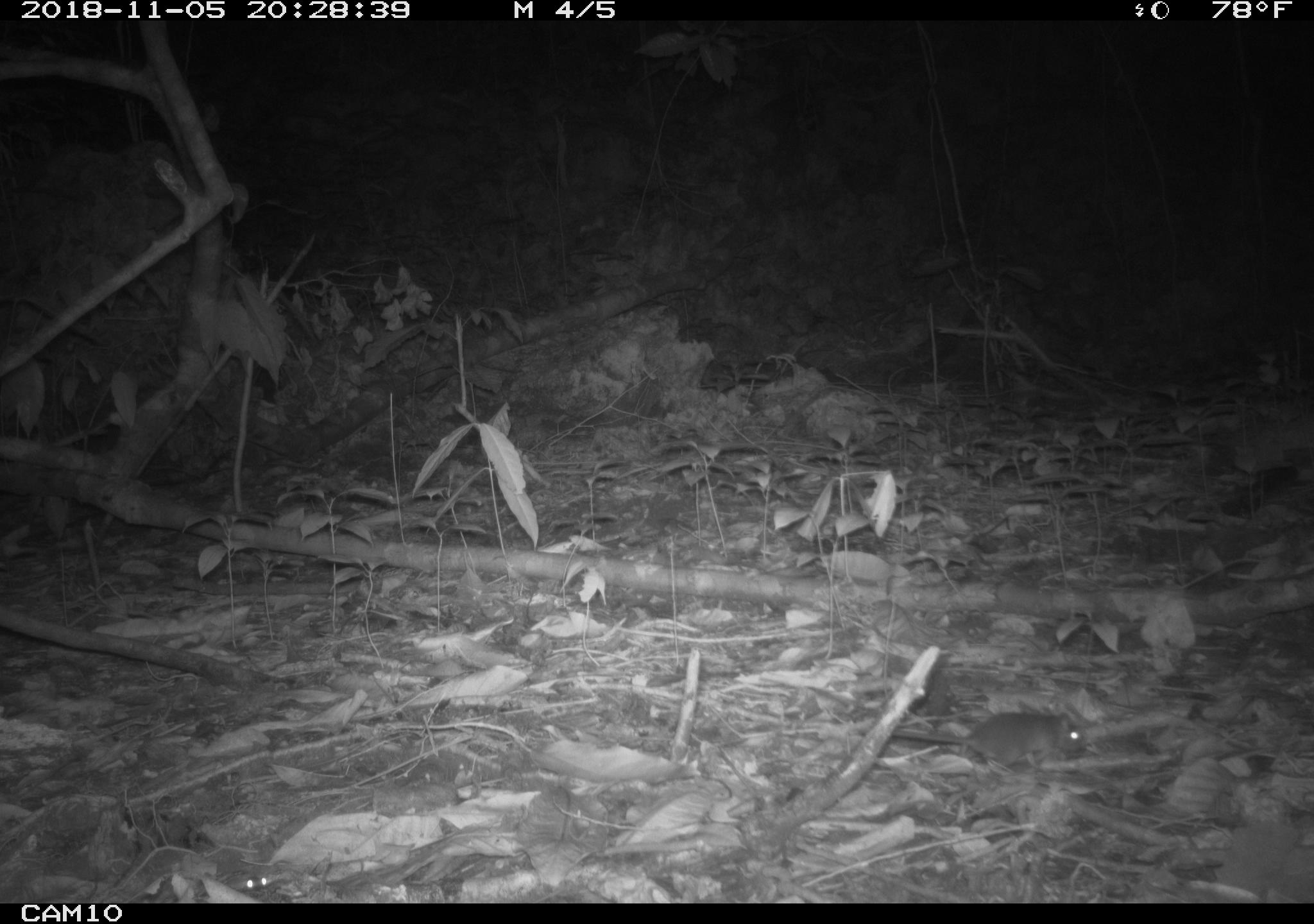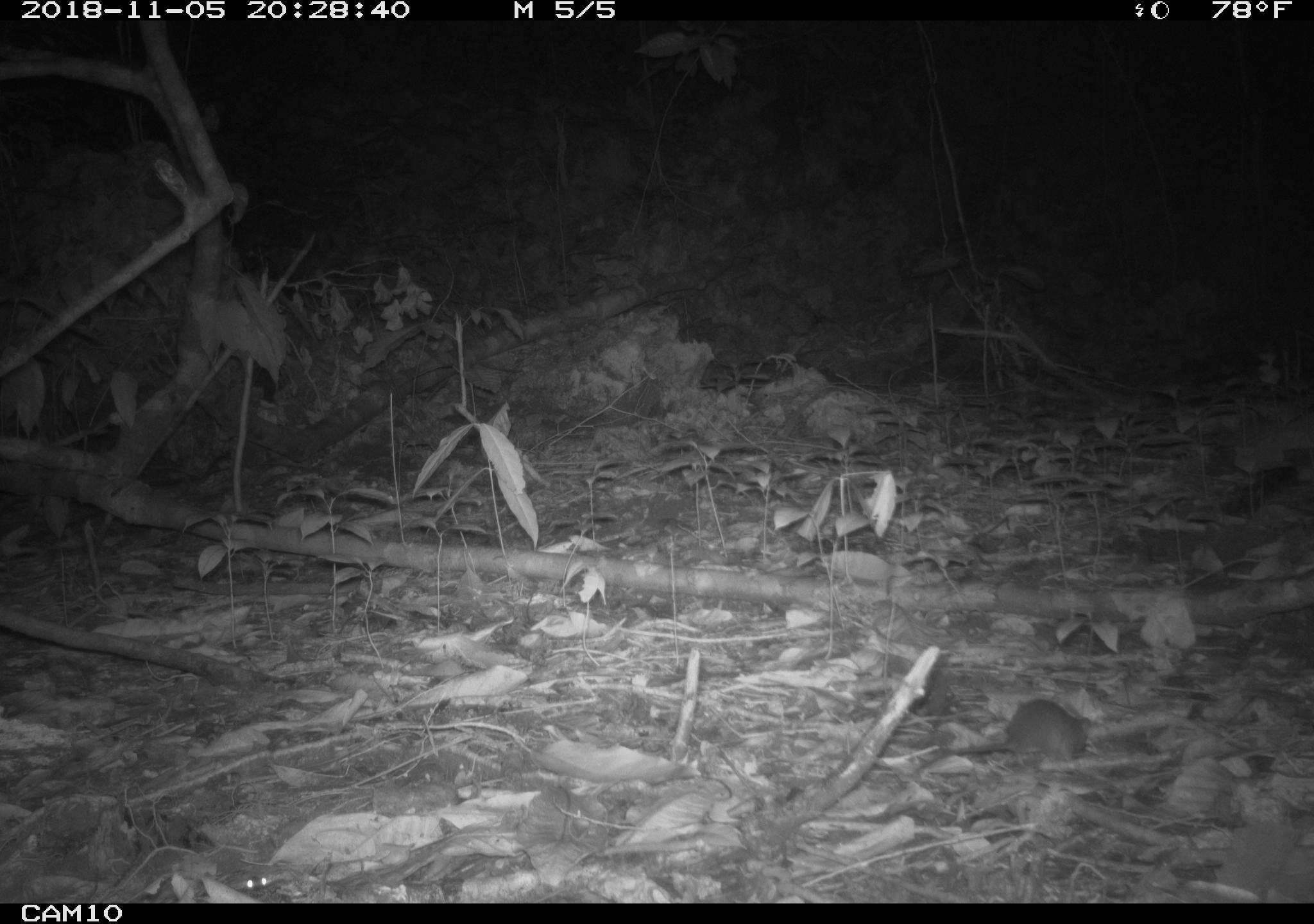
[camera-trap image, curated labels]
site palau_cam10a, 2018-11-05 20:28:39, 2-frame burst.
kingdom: Animalia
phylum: Chordata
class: Mammalia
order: Rodentia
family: Muridae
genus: Rattus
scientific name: Rattus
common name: rat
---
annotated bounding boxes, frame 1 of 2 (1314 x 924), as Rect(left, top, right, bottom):
rat: Rect(875, 707, 1090, 776)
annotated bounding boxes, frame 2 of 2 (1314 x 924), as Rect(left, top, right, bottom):
rat: Rect(924, 696, 1091, 767)